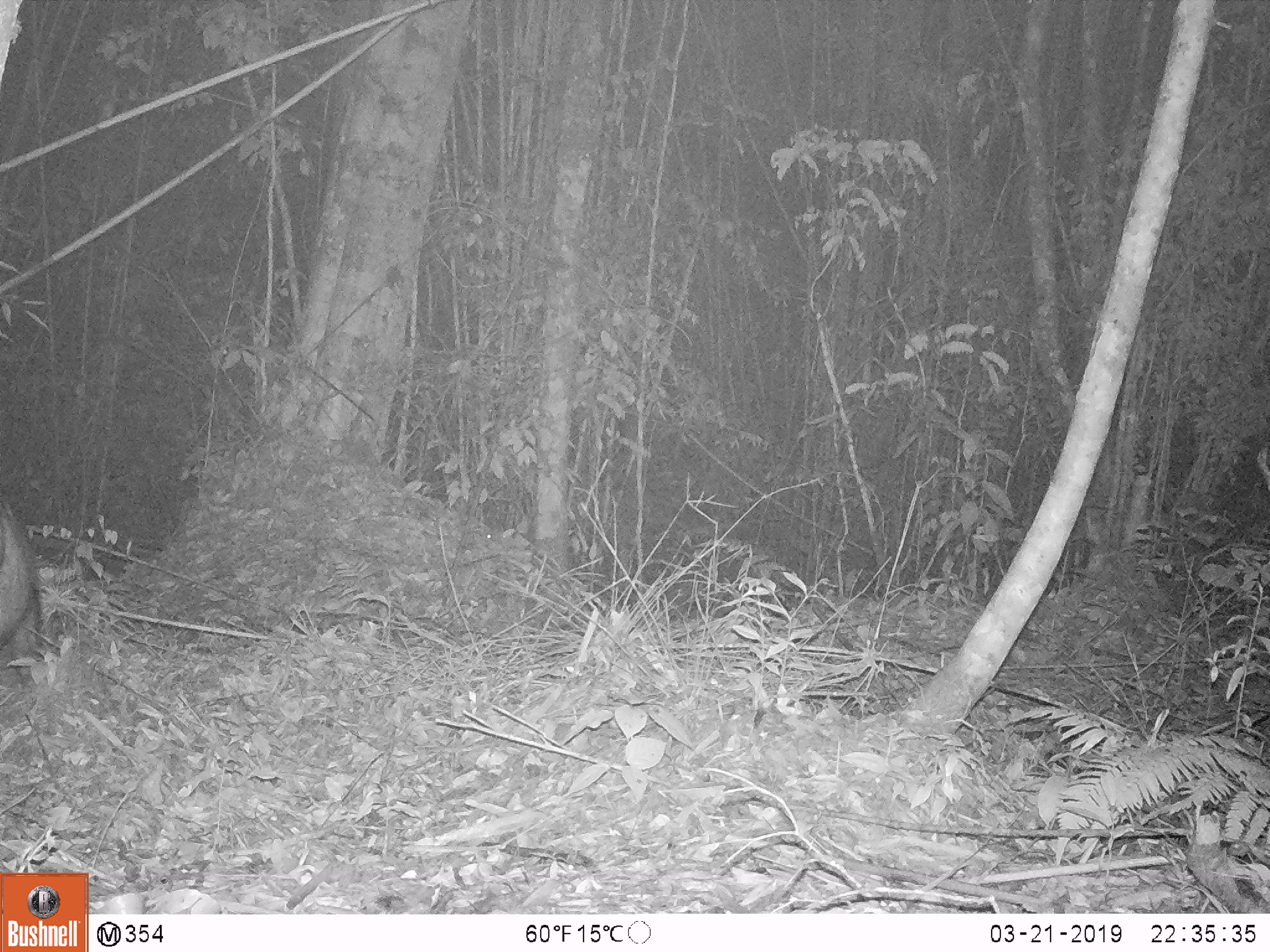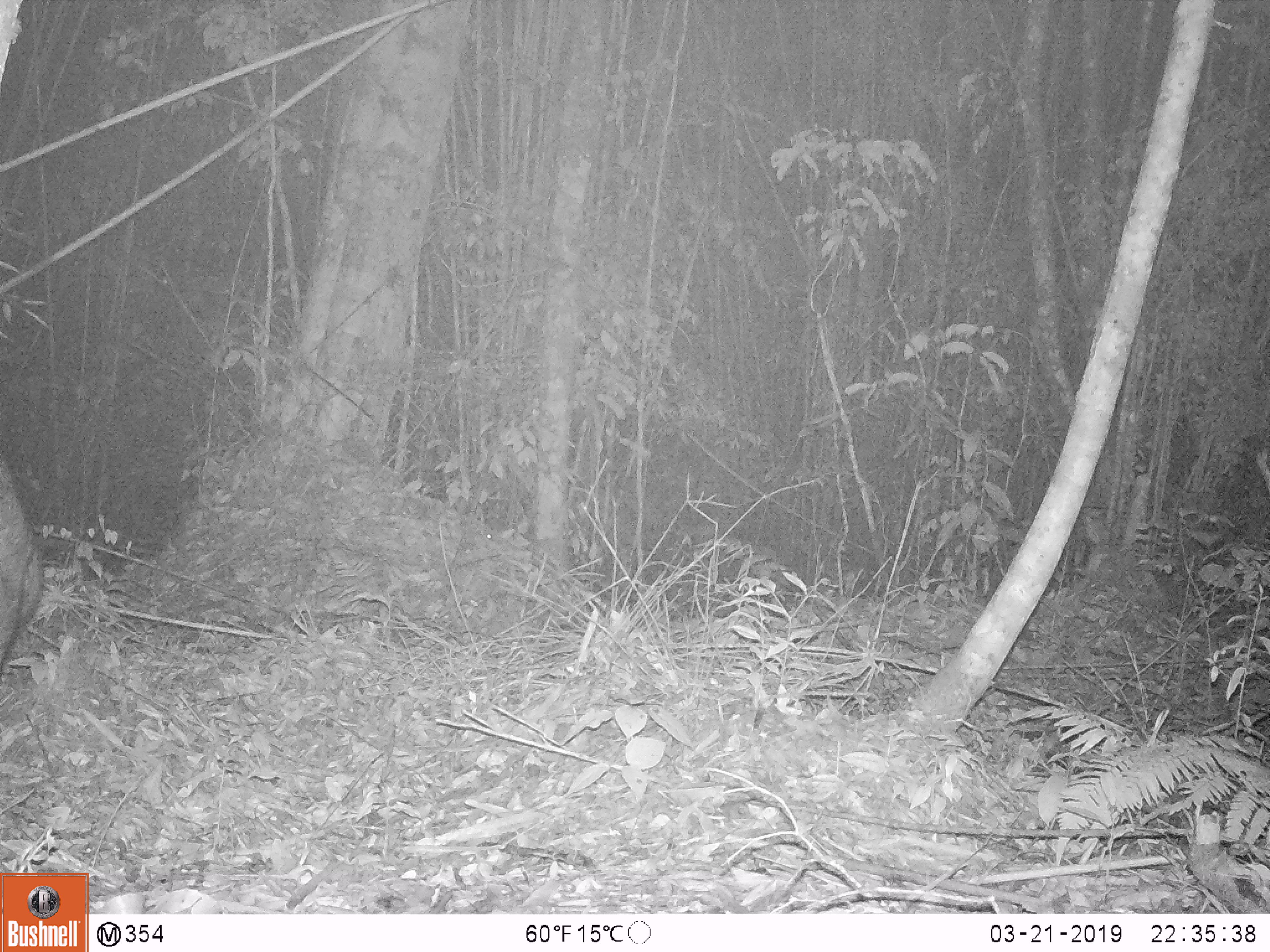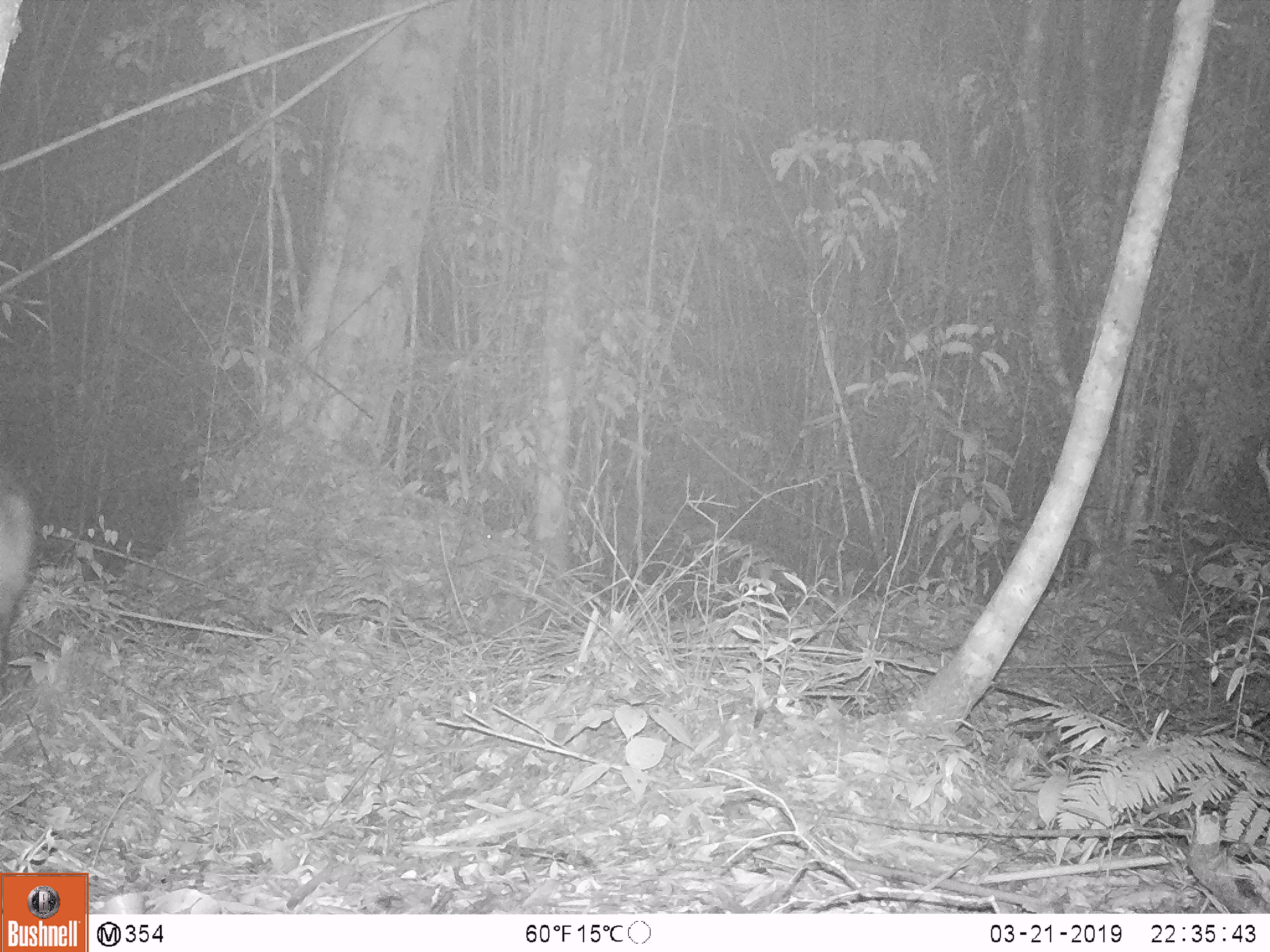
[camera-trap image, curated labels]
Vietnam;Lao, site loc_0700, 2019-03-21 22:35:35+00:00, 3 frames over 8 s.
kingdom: Animalia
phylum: Chordata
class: Mammalia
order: Artiodactyla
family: Suidae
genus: Sus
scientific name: Sus scrofa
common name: eurasian wild pig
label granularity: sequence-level